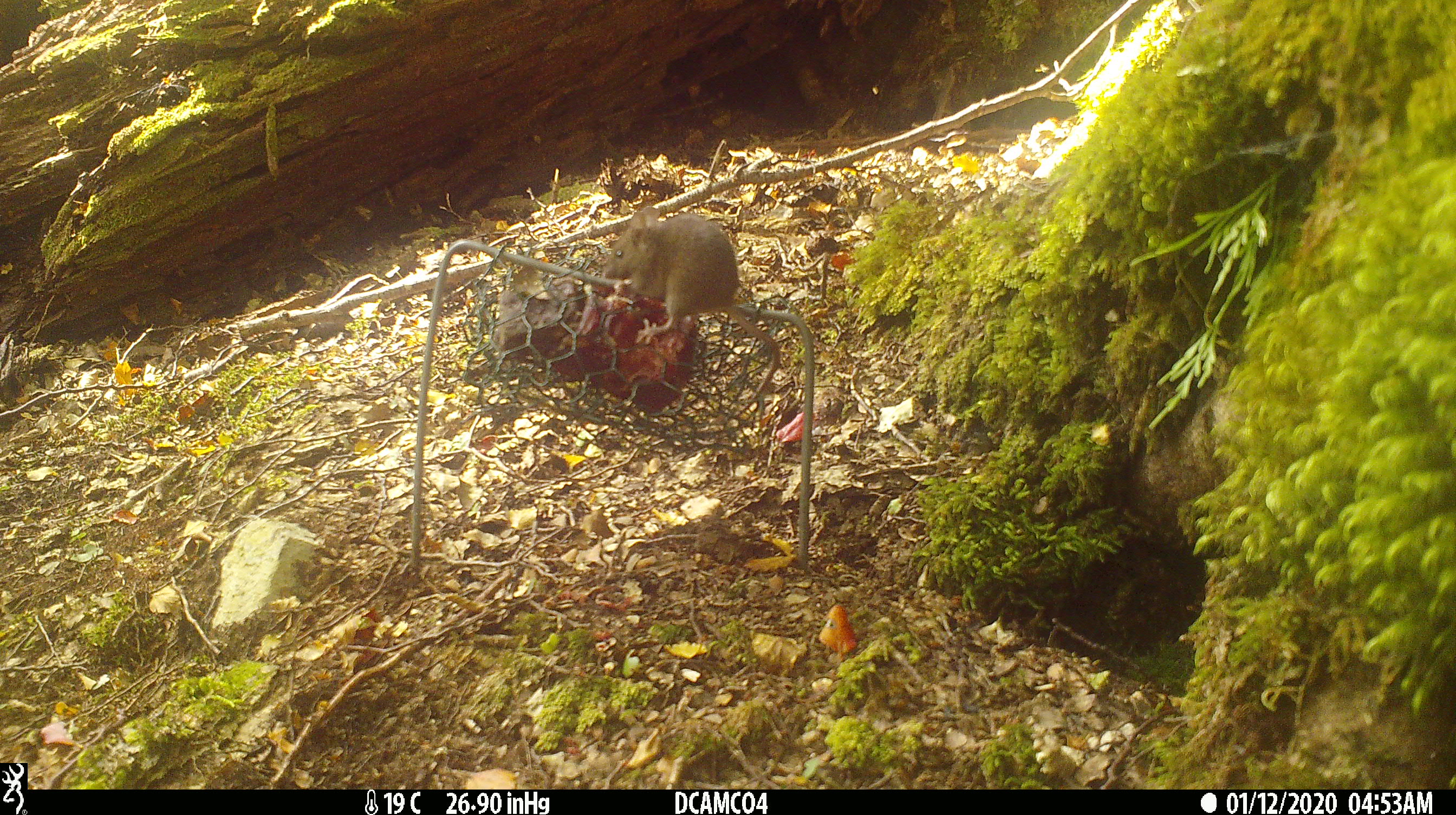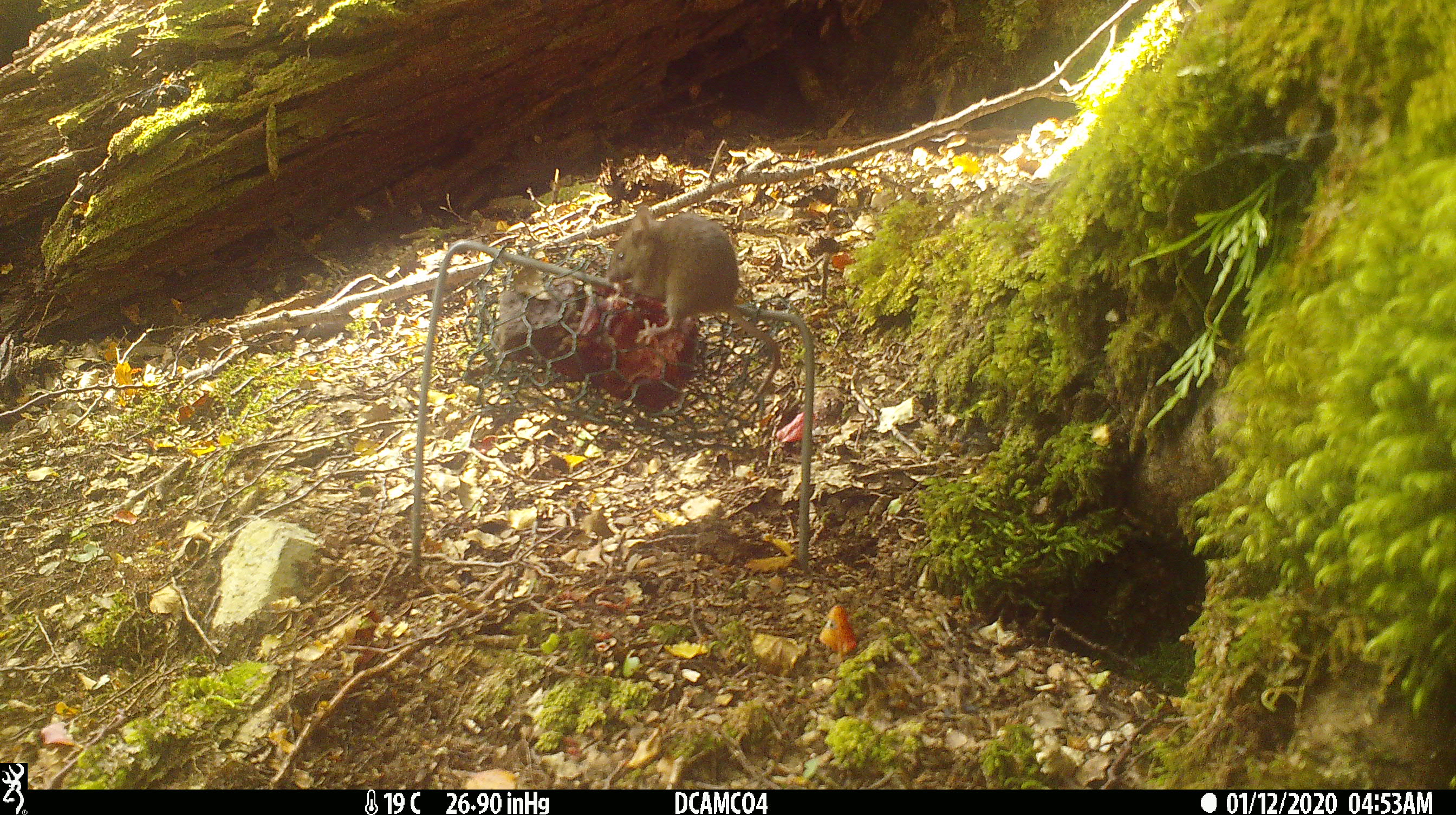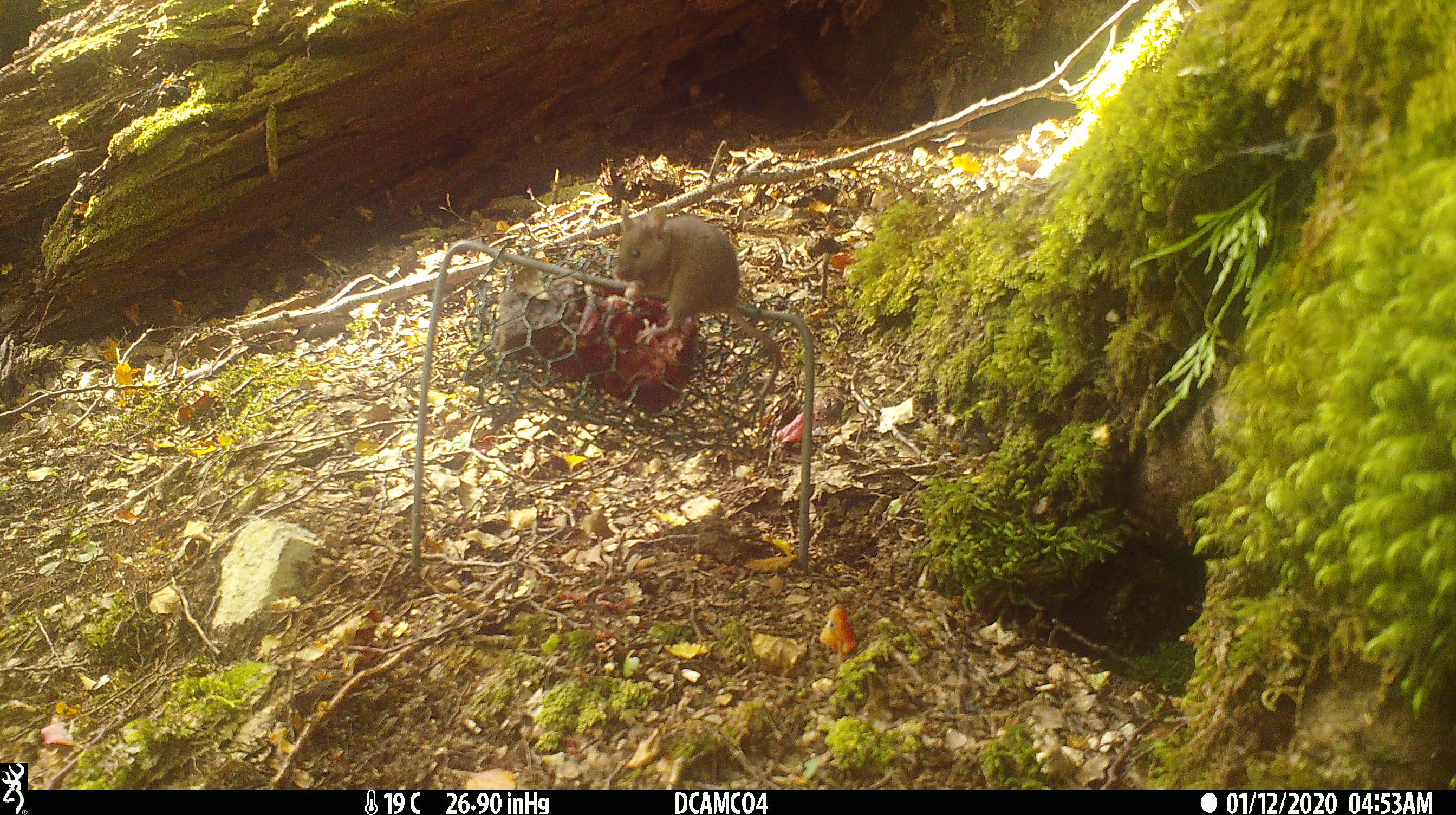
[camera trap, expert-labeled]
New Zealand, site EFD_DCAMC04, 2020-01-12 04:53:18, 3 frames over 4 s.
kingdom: Animalia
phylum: Chordata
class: Mammalia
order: Rodentia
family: Muridae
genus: Mus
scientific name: Mus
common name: mouse